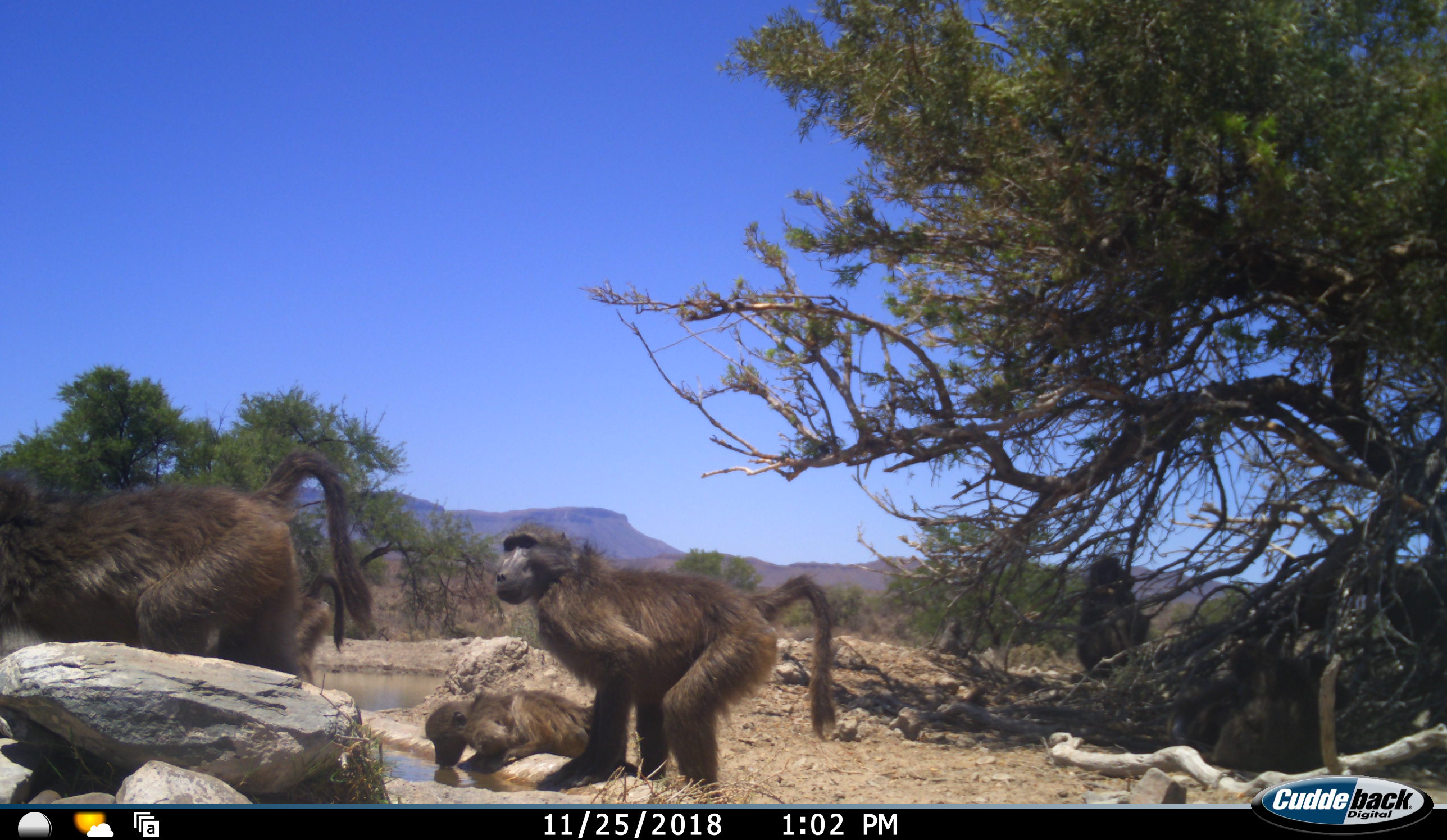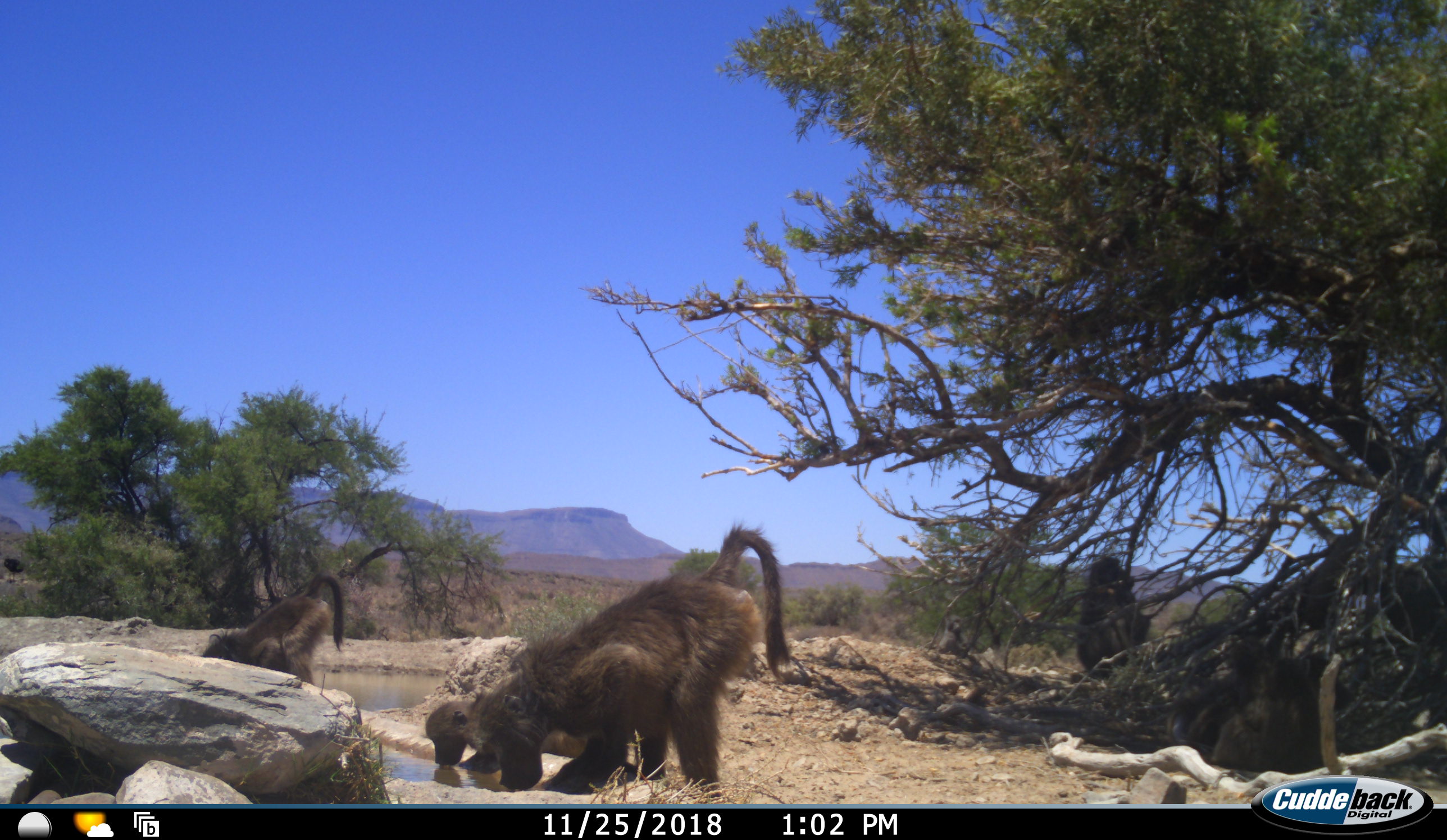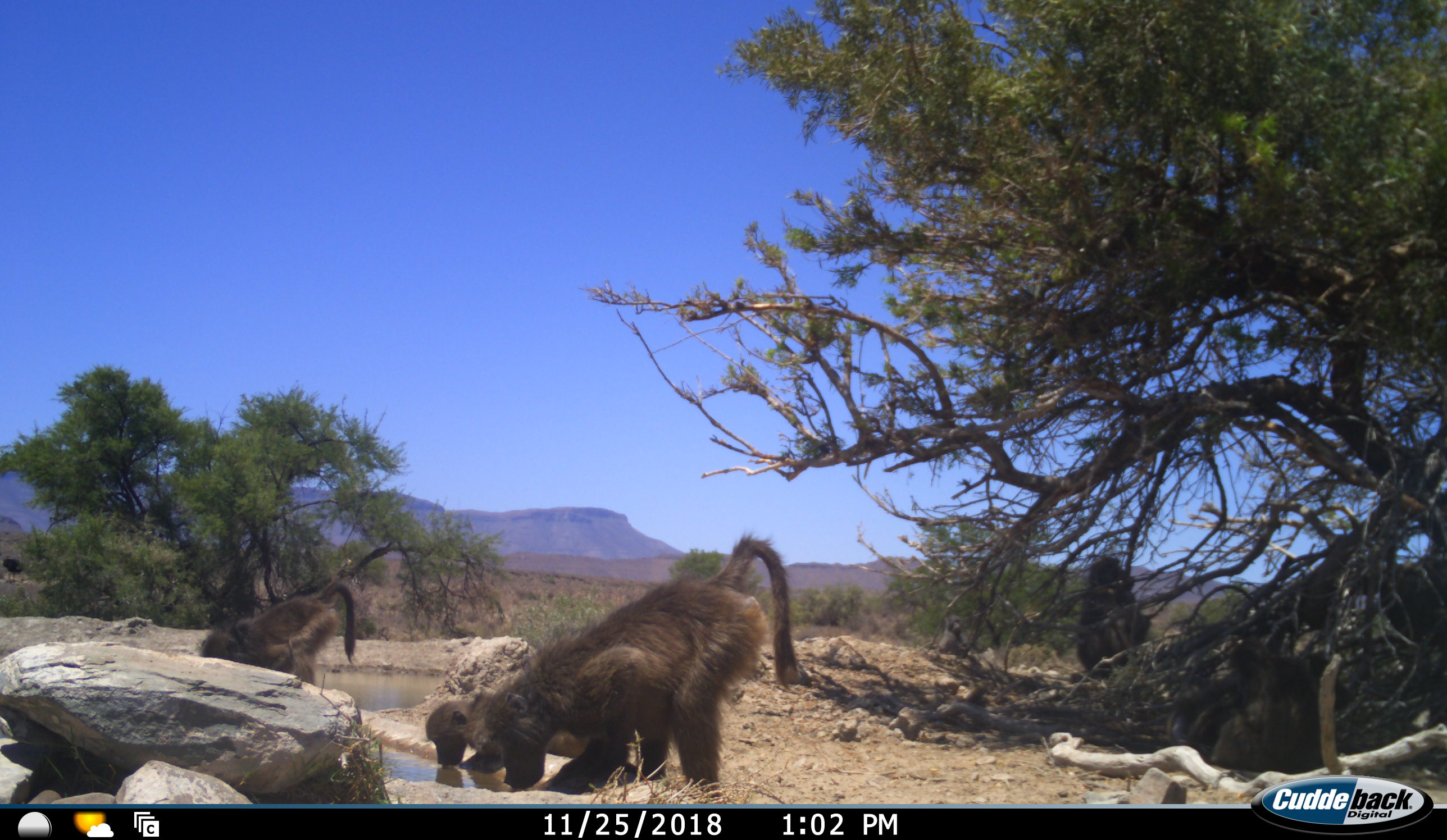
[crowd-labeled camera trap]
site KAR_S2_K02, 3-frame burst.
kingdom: Animalia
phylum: Chordata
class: Mammalia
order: Primates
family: Cercopithecidae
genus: Papio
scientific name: Papio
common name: baboon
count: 6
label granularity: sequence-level